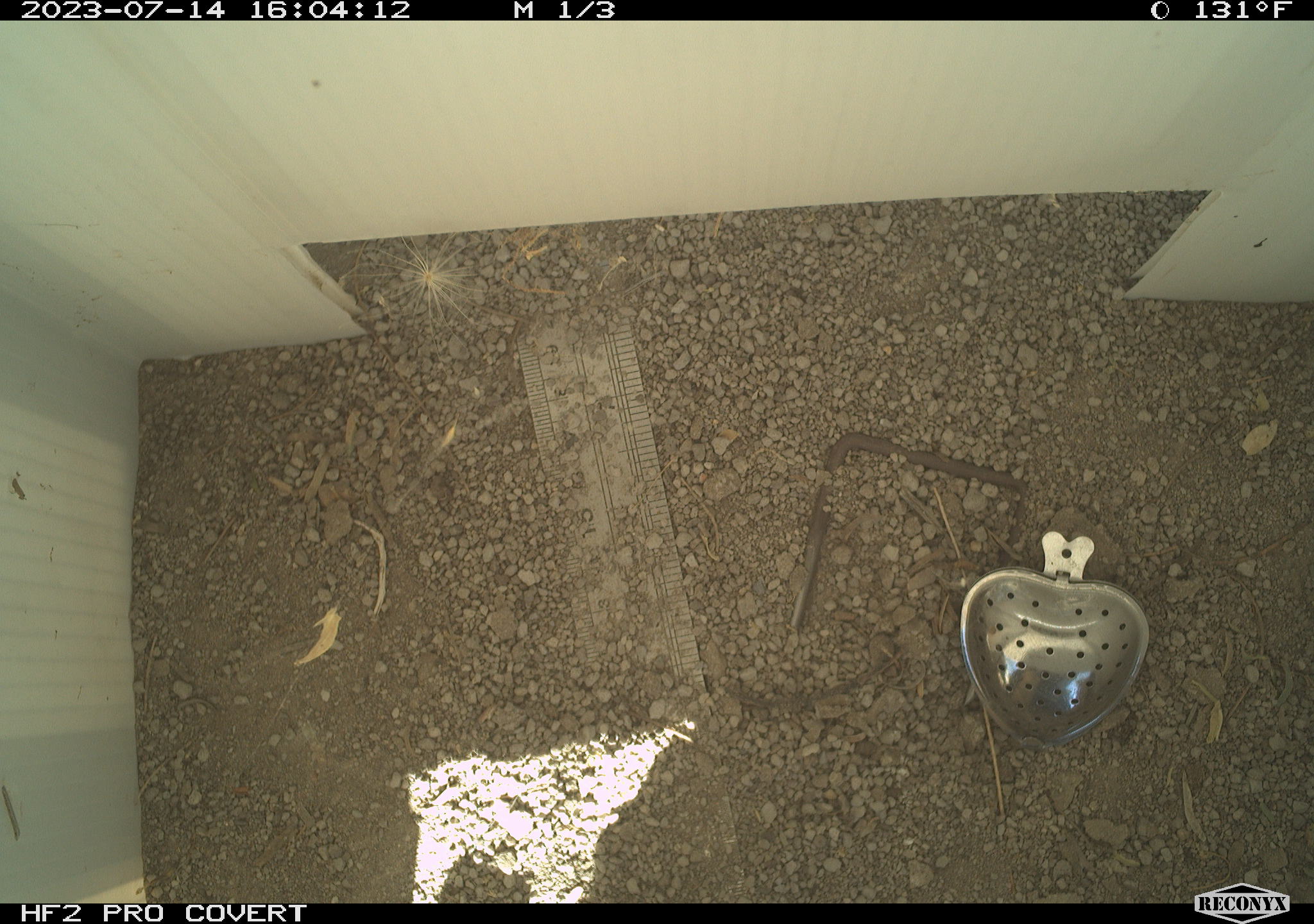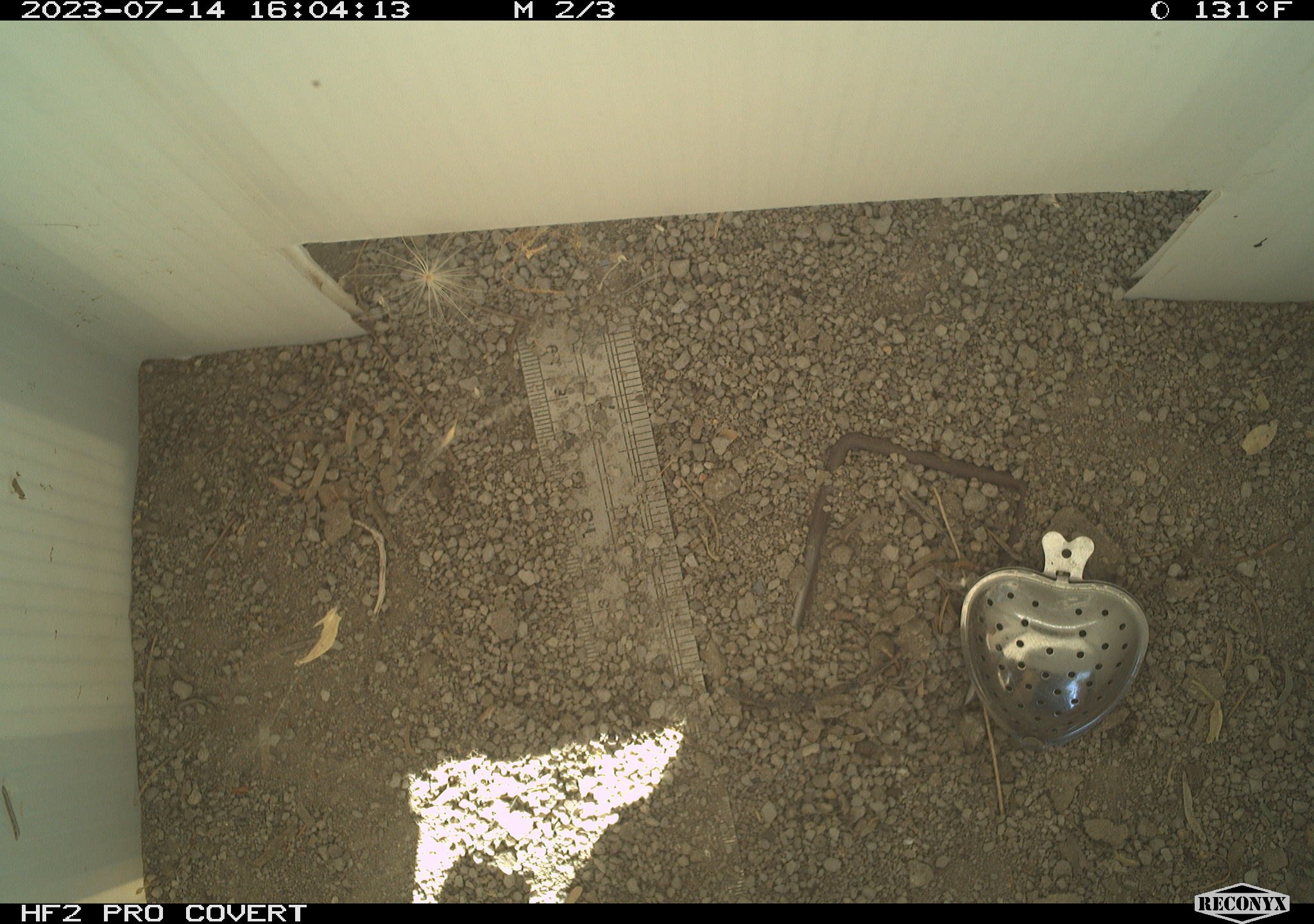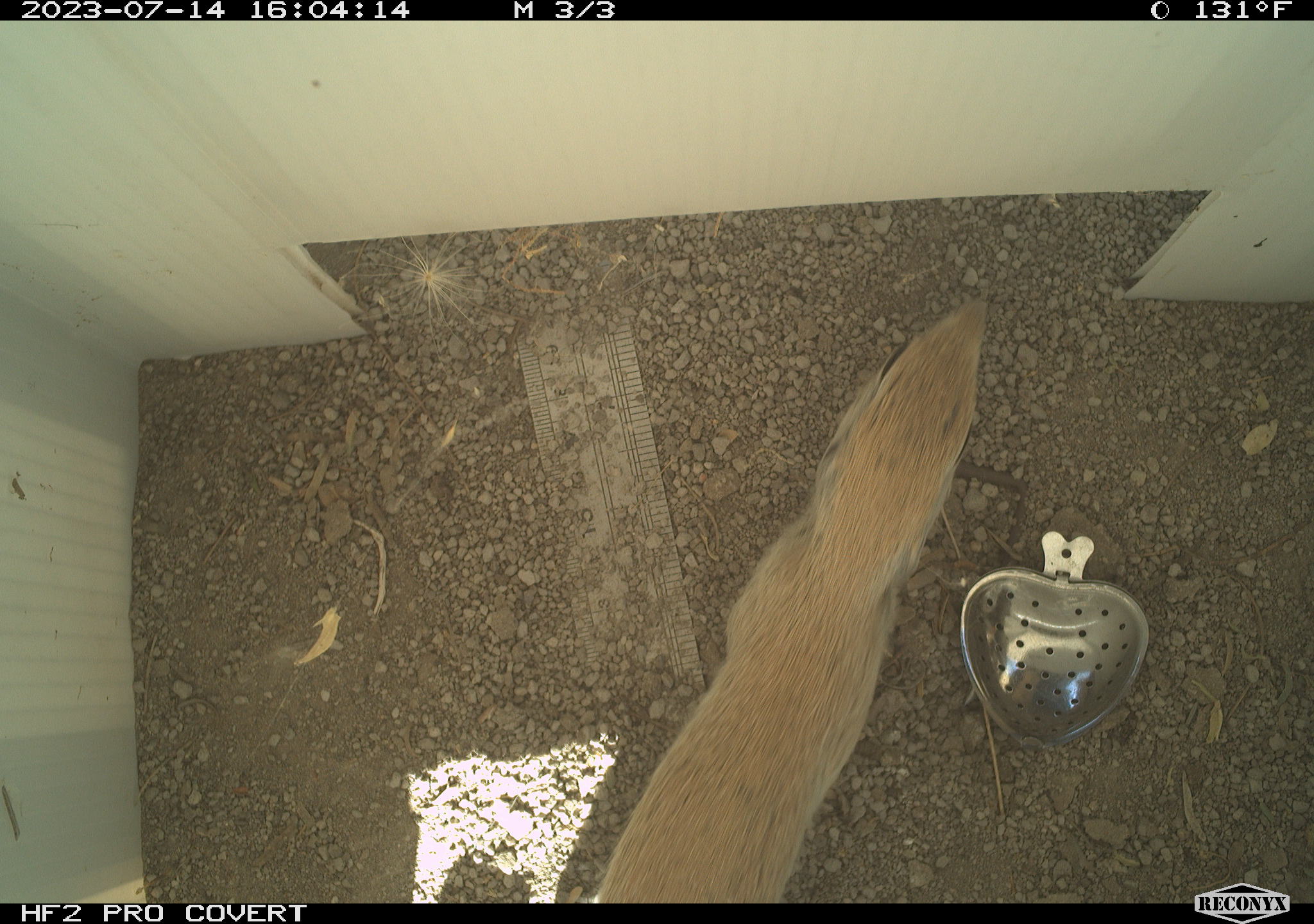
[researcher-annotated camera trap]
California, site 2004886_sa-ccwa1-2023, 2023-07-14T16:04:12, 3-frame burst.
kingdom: Animalia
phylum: Chordata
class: Mammalia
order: Rodentia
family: Sciuridae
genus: Xerospermophilus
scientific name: Xerospermophilus tereticaudus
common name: round-tailed ground squirrel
Round-tailed ground squirrel (Xerospermophilus tereticaudus).